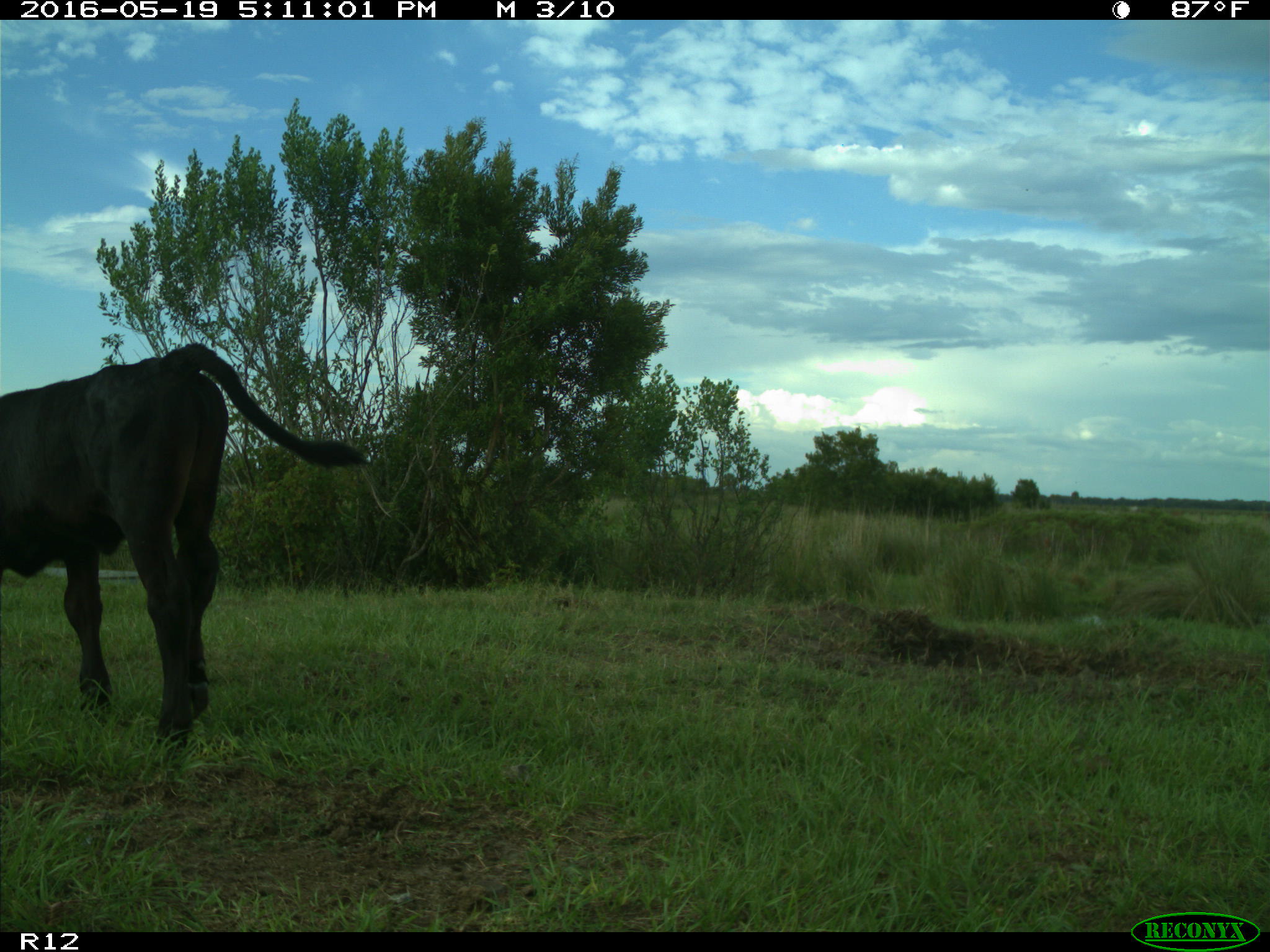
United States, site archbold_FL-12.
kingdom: Animalia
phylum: Chordata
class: Mammalia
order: Artiodactyla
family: Bovidae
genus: Bos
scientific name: Bos taurus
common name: domestic cow